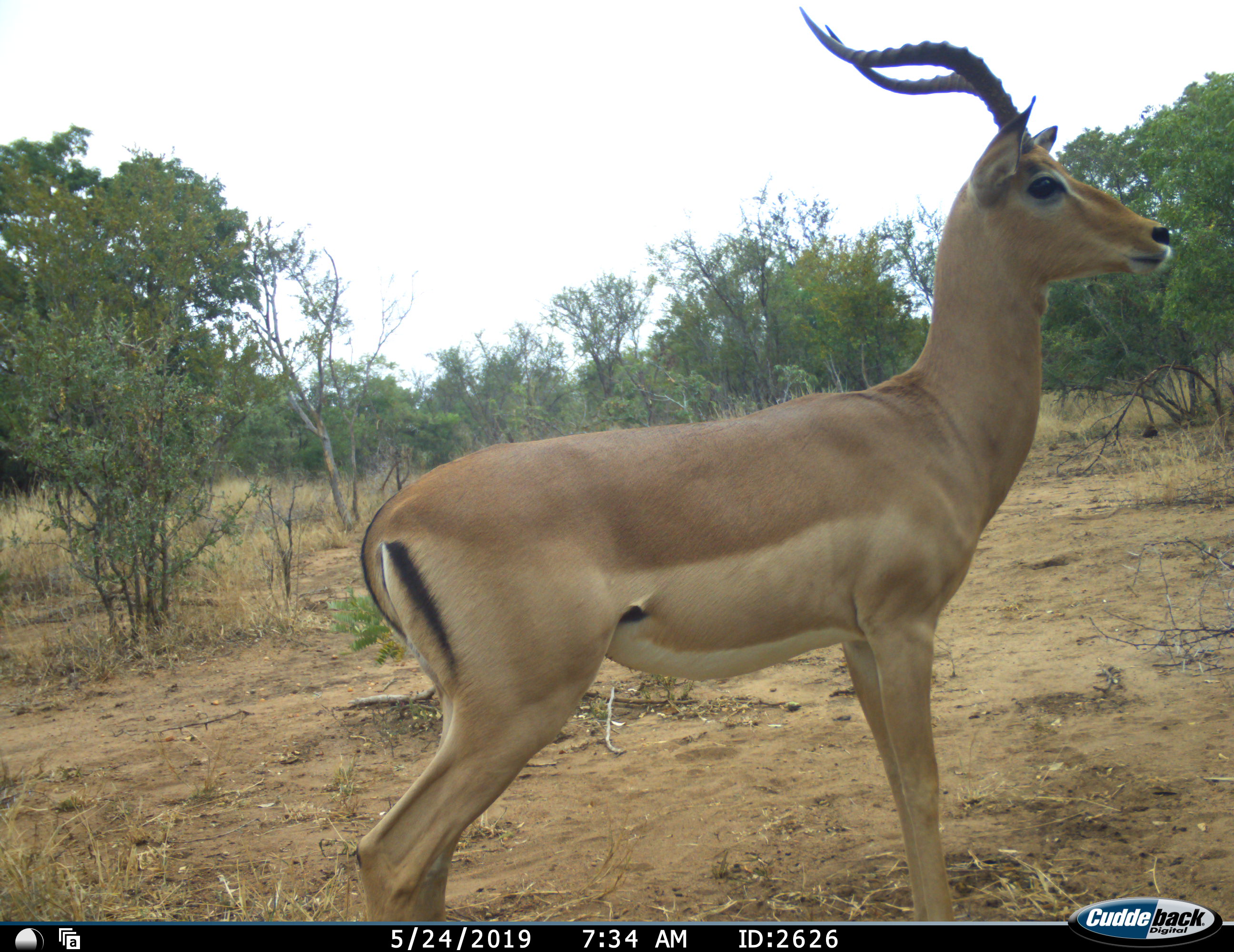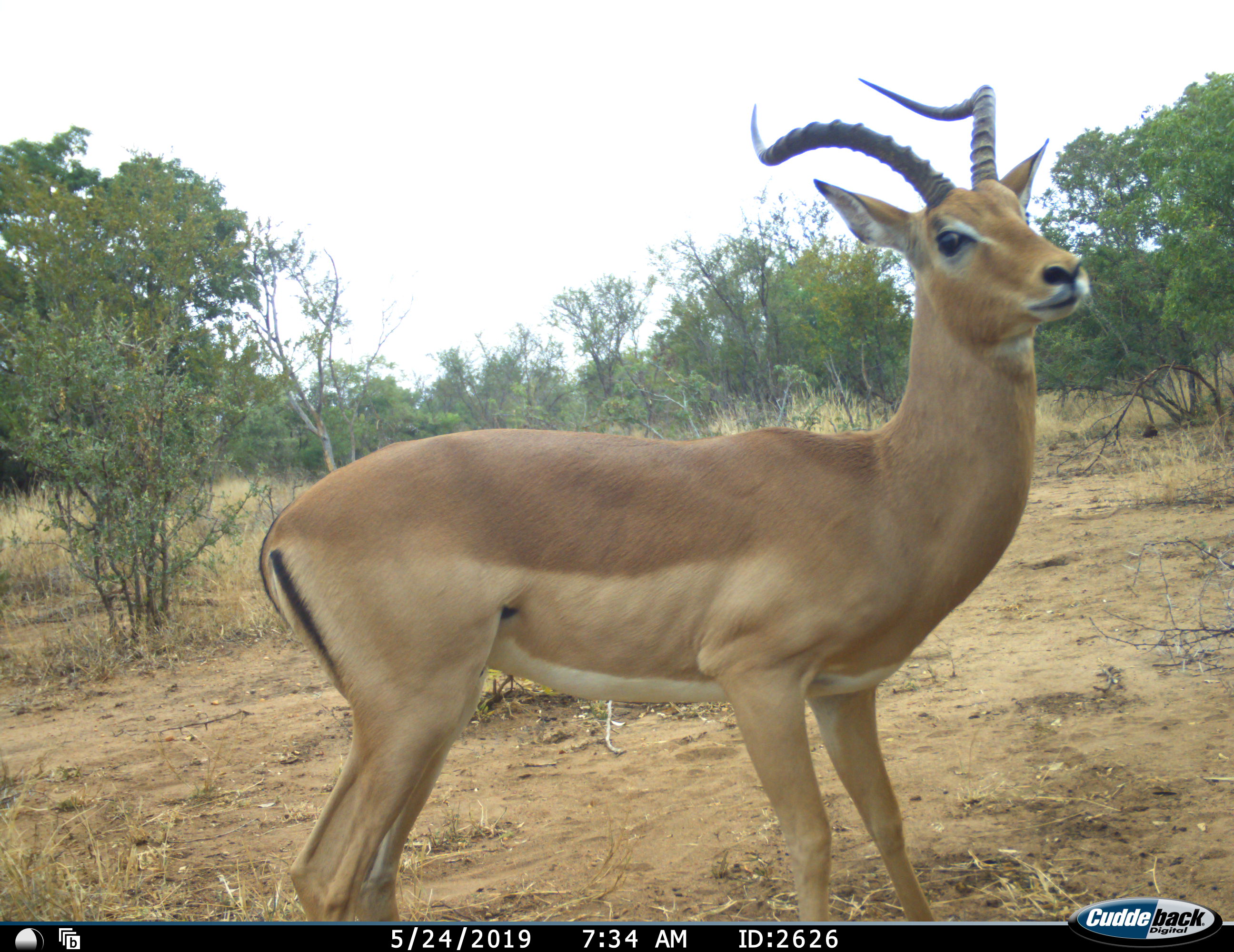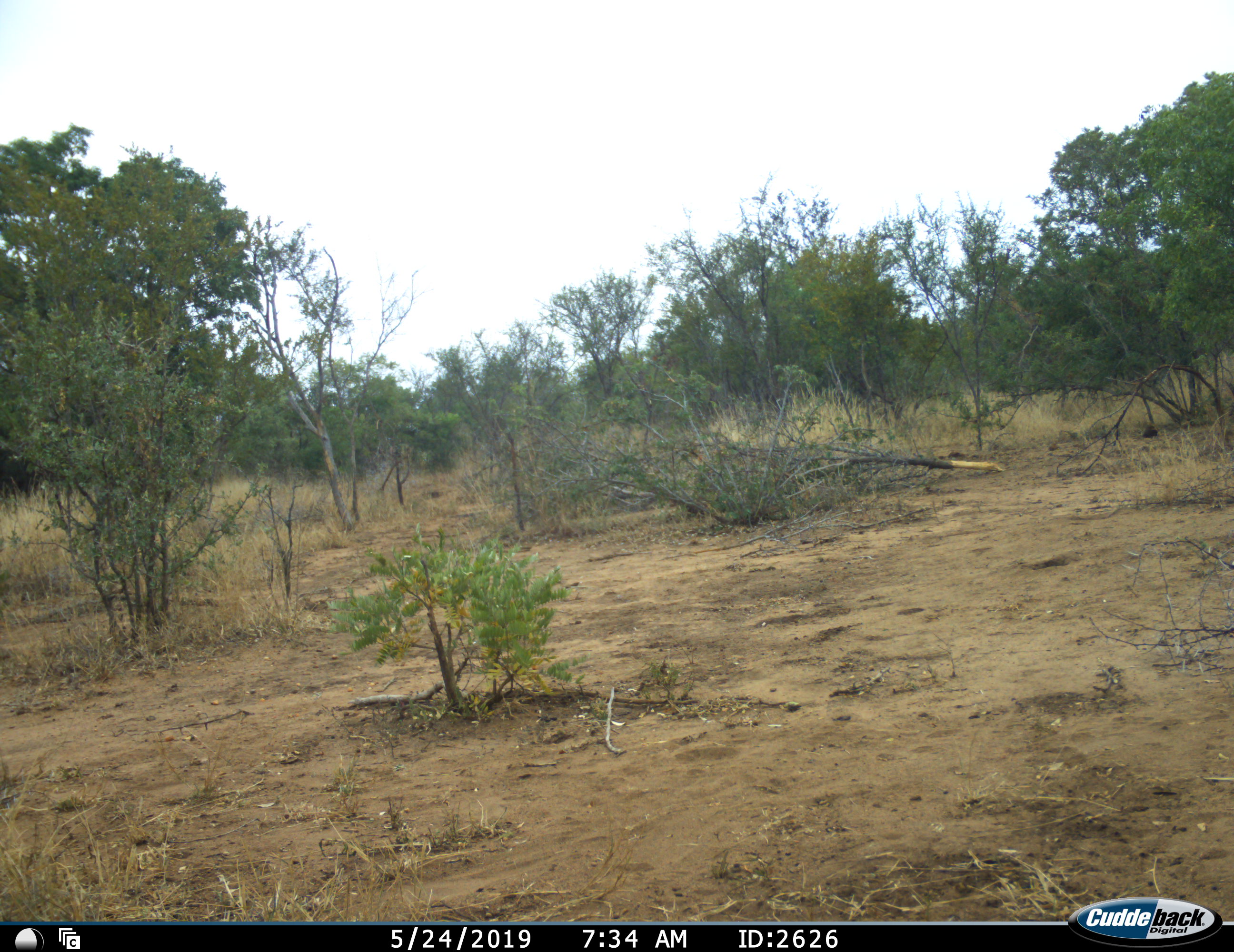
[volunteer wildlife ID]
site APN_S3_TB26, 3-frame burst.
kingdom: Animalia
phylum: Chordata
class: Mammalia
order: Artiodactyla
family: Bovidae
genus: Aepyceros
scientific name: Aepyceros melampus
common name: impala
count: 1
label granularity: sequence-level